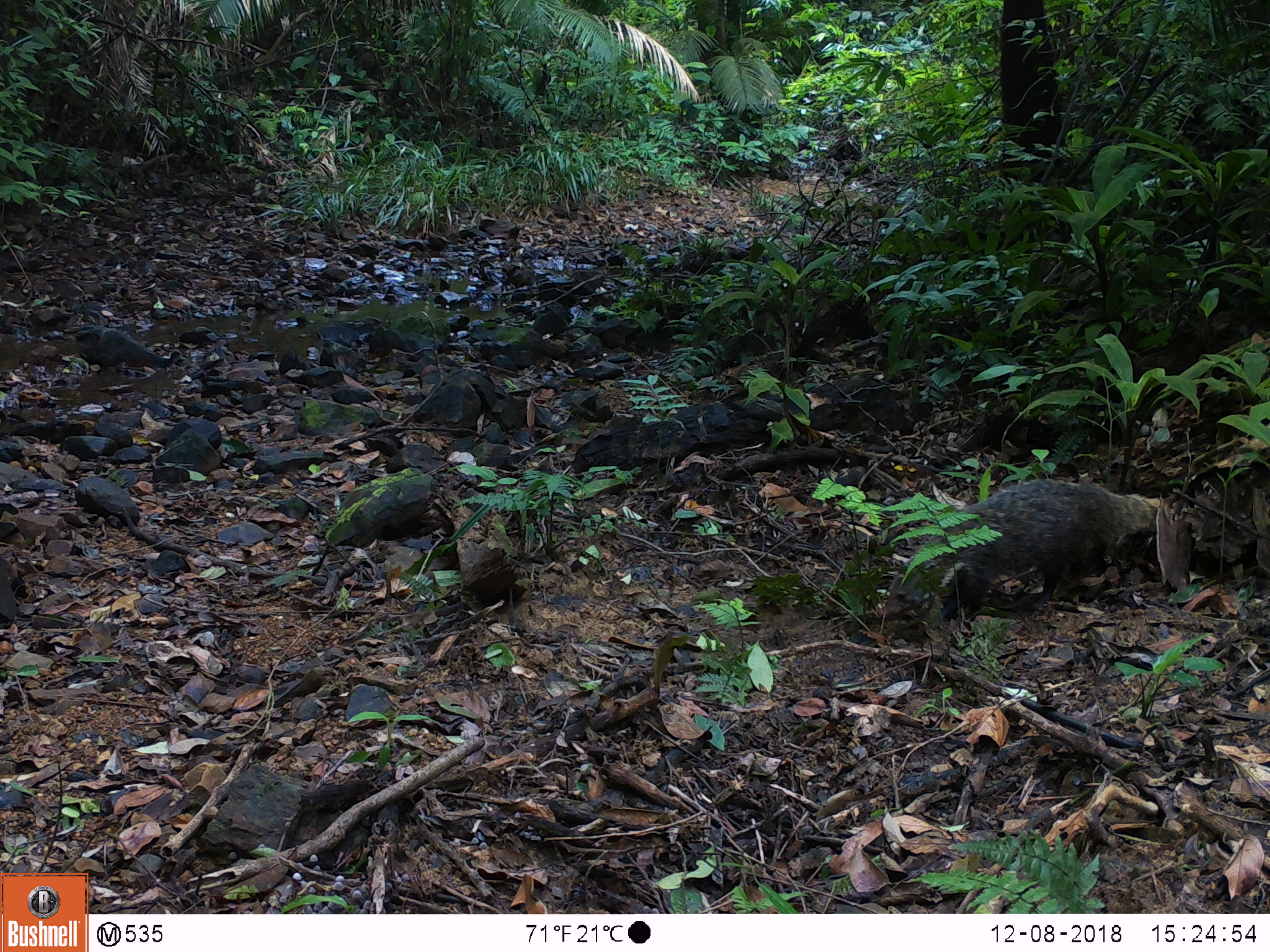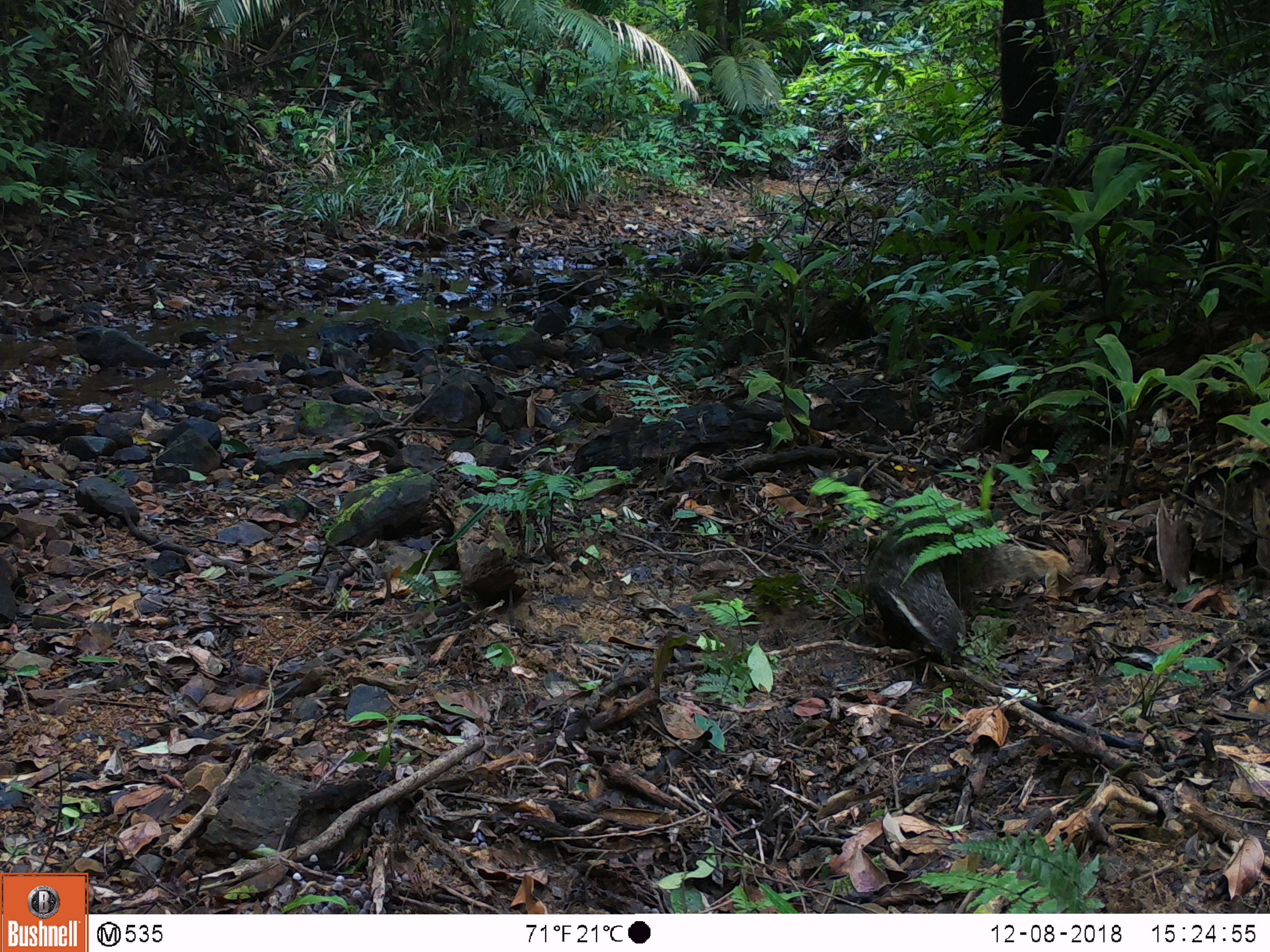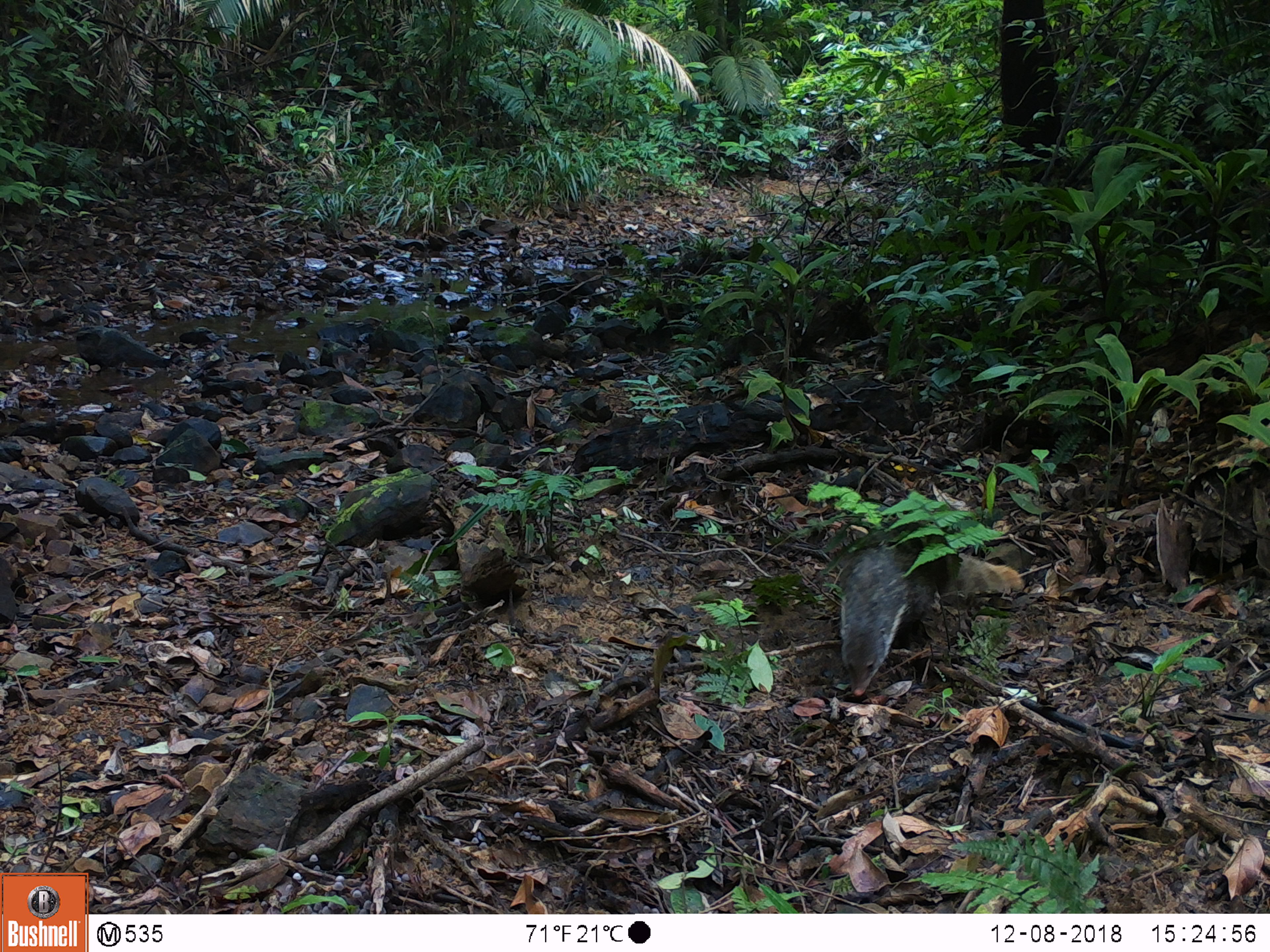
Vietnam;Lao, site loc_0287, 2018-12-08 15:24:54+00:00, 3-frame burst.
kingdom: Animalia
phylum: Chordata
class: Mammalia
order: Carnivora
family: Herpestidae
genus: Urva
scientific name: Urva urva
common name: crab-eating mongoose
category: crab eating mongoose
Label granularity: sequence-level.